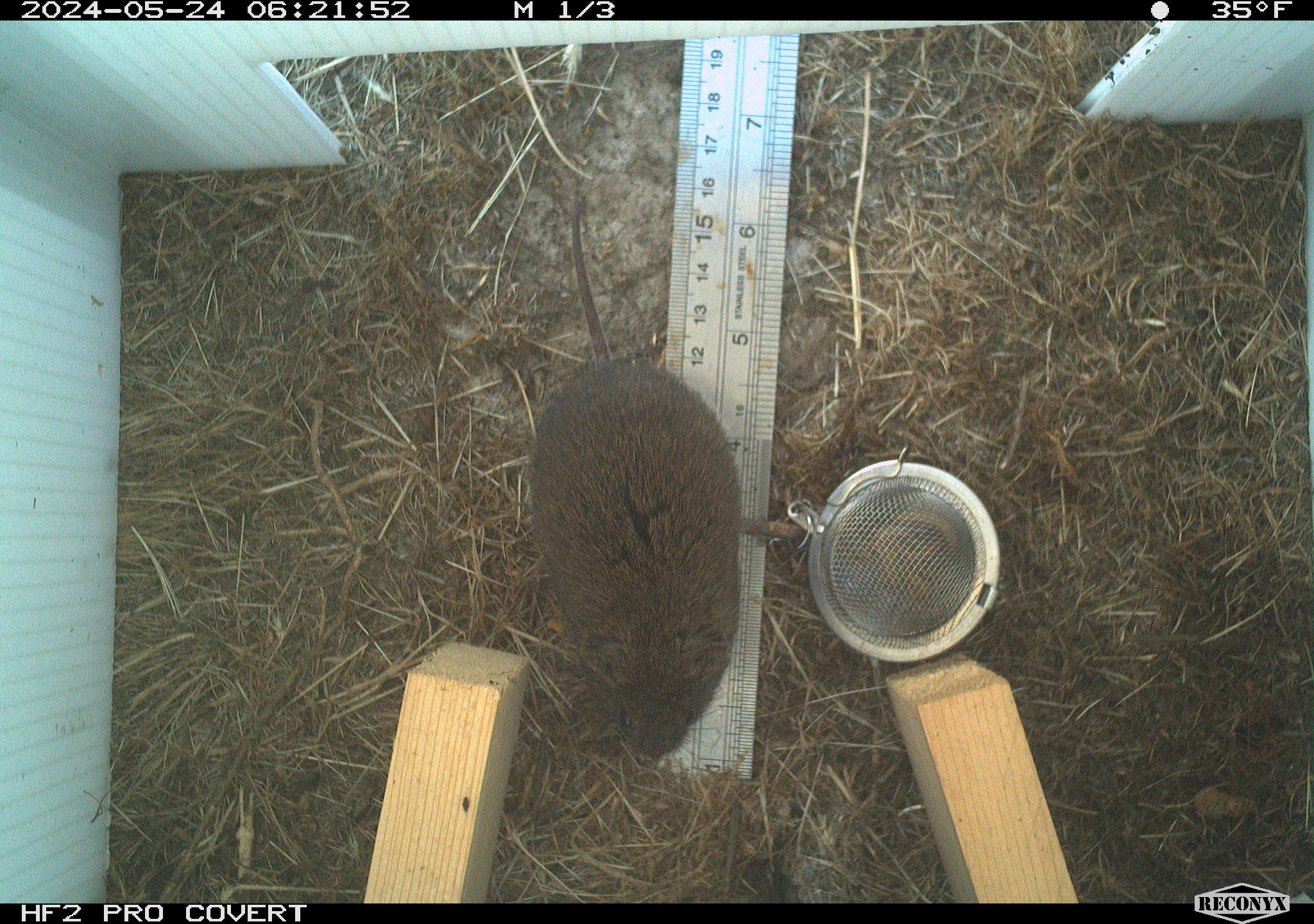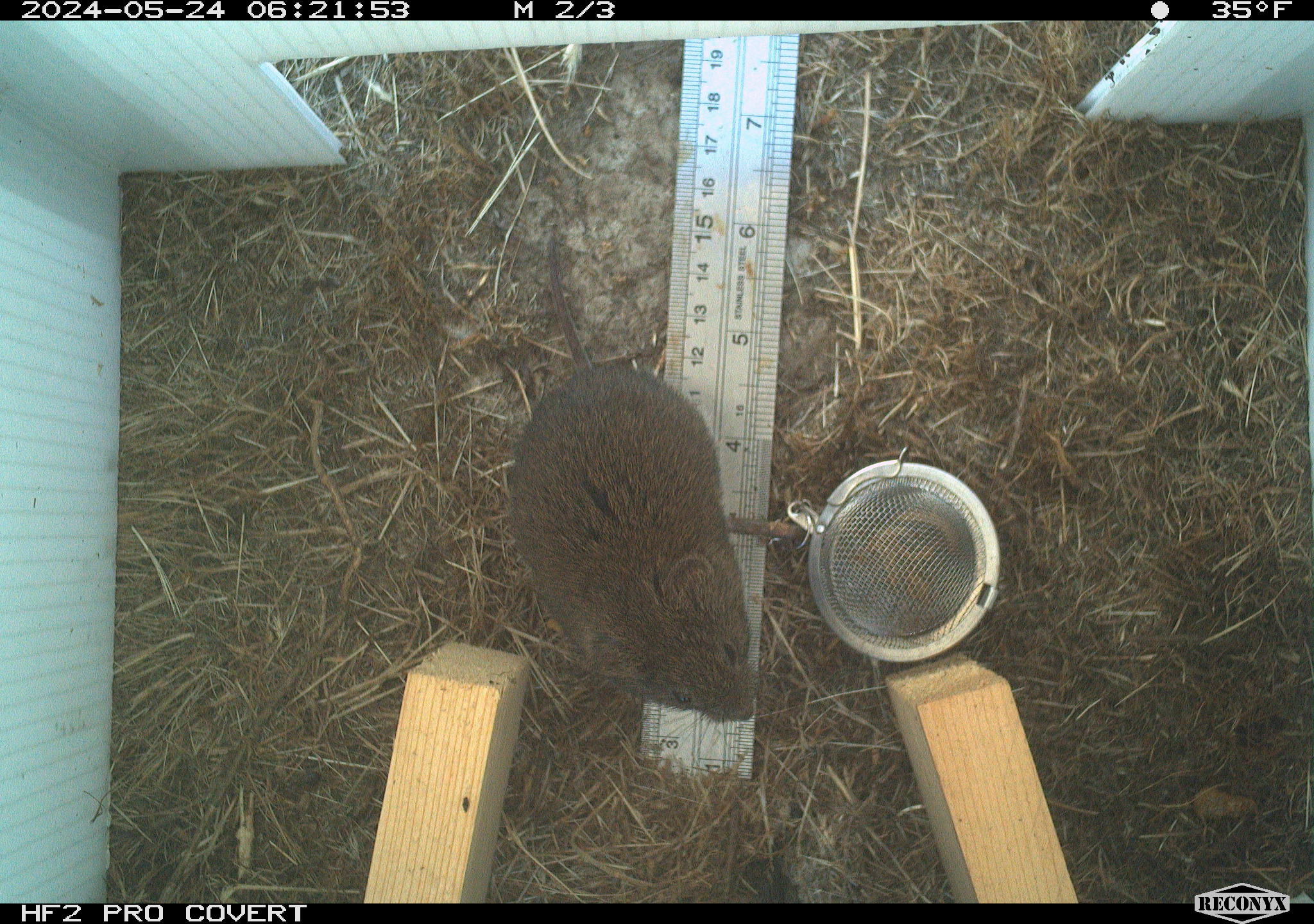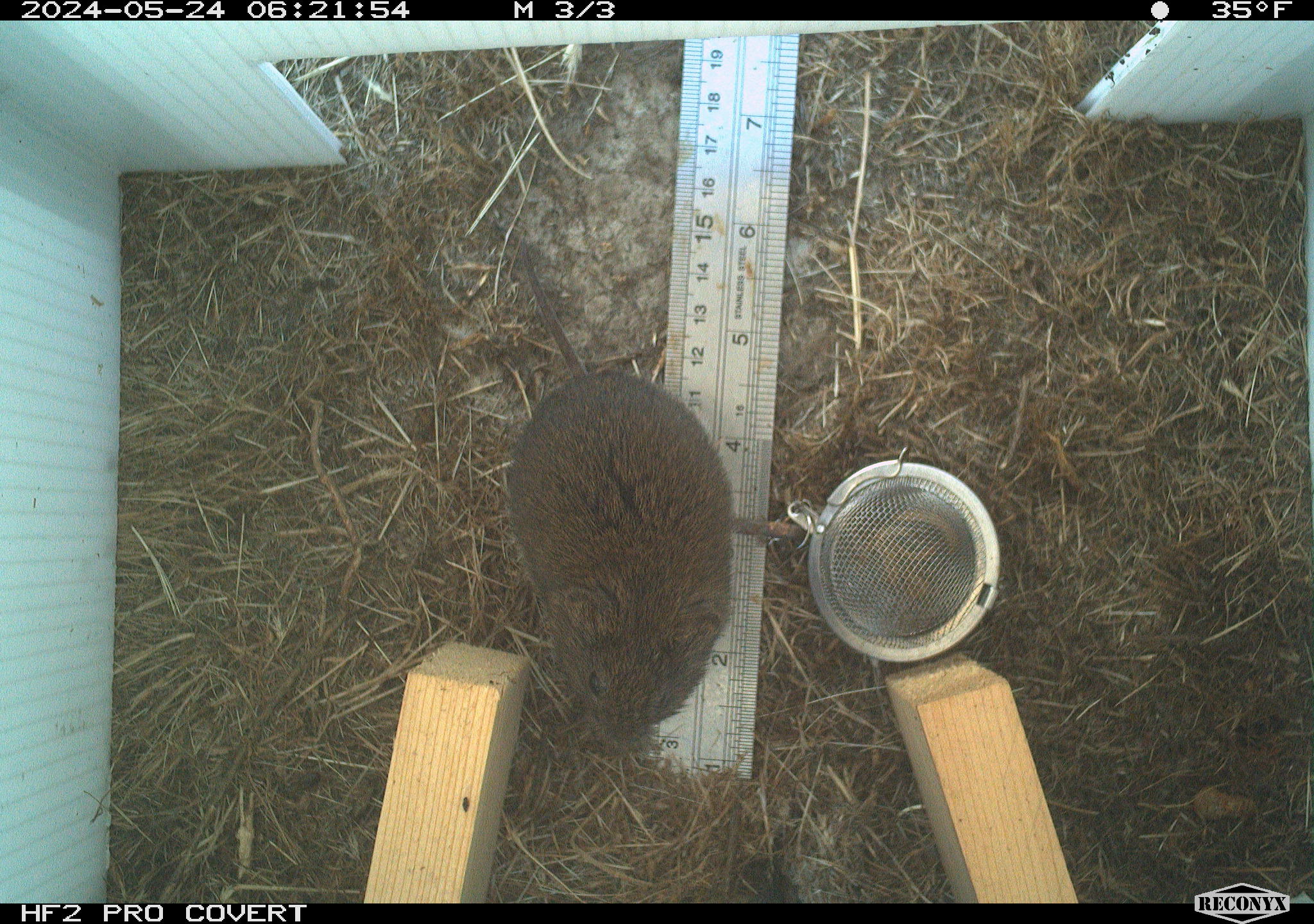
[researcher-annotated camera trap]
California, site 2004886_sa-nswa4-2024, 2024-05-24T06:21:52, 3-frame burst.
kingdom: Animalia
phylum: Chordata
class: Mammalia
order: Rodentia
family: Cricetidae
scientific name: Arvicolinae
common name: voles, lemmings, and muskrats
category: arvicolinae subfamily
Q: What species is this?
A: Arvicolinae subfamily (voles, lemmings, and muskrats) (Arvicolinae).